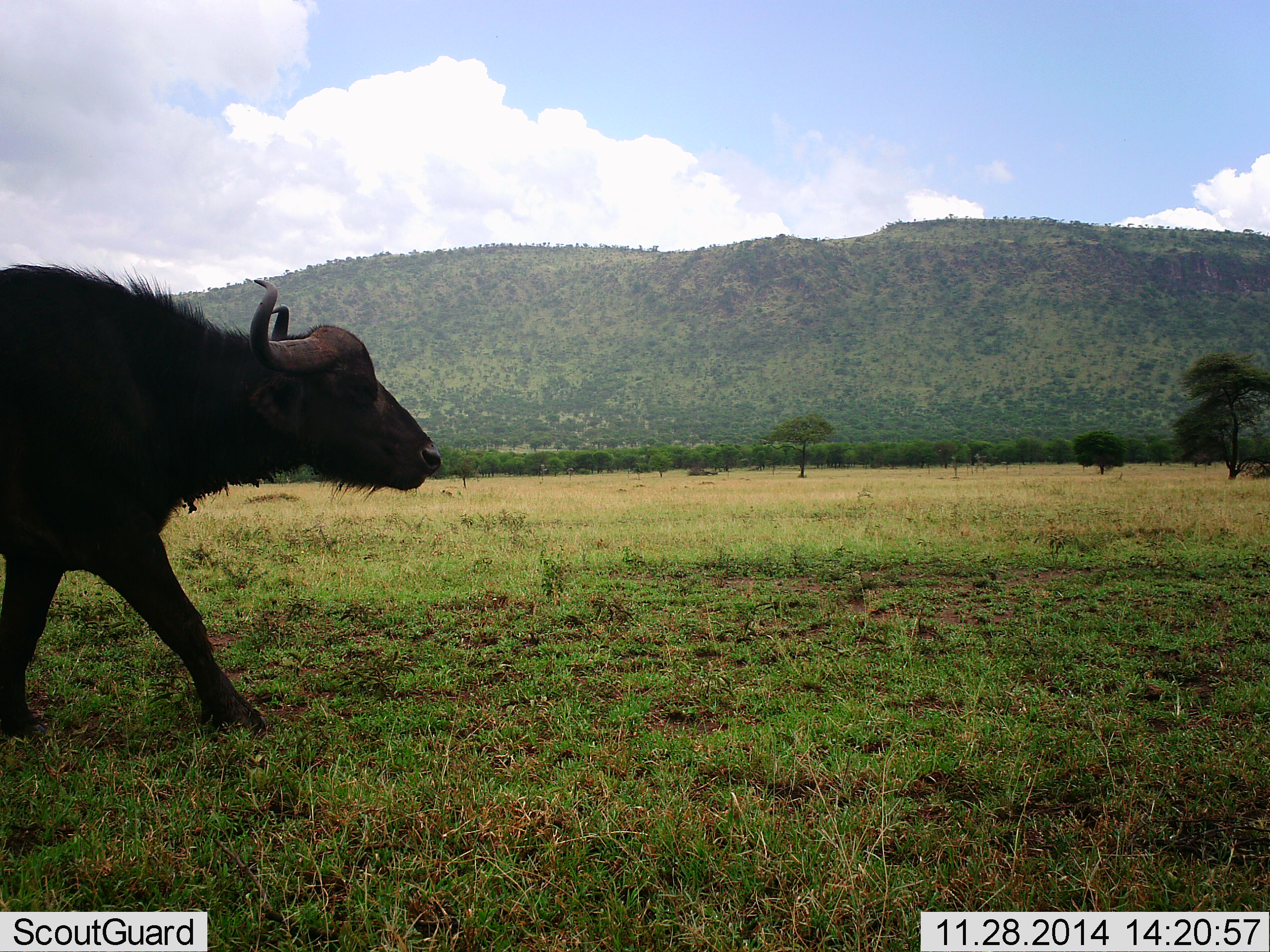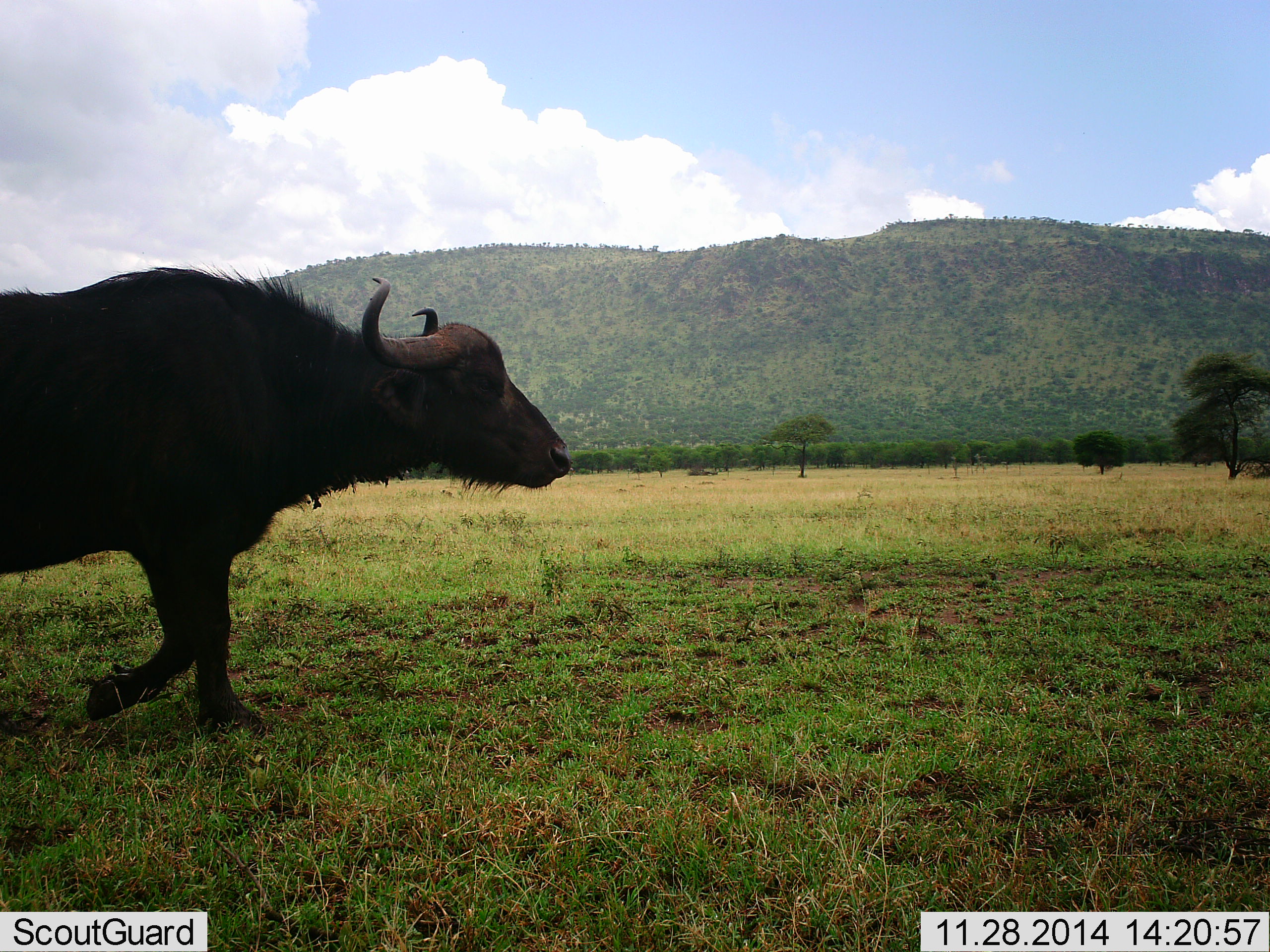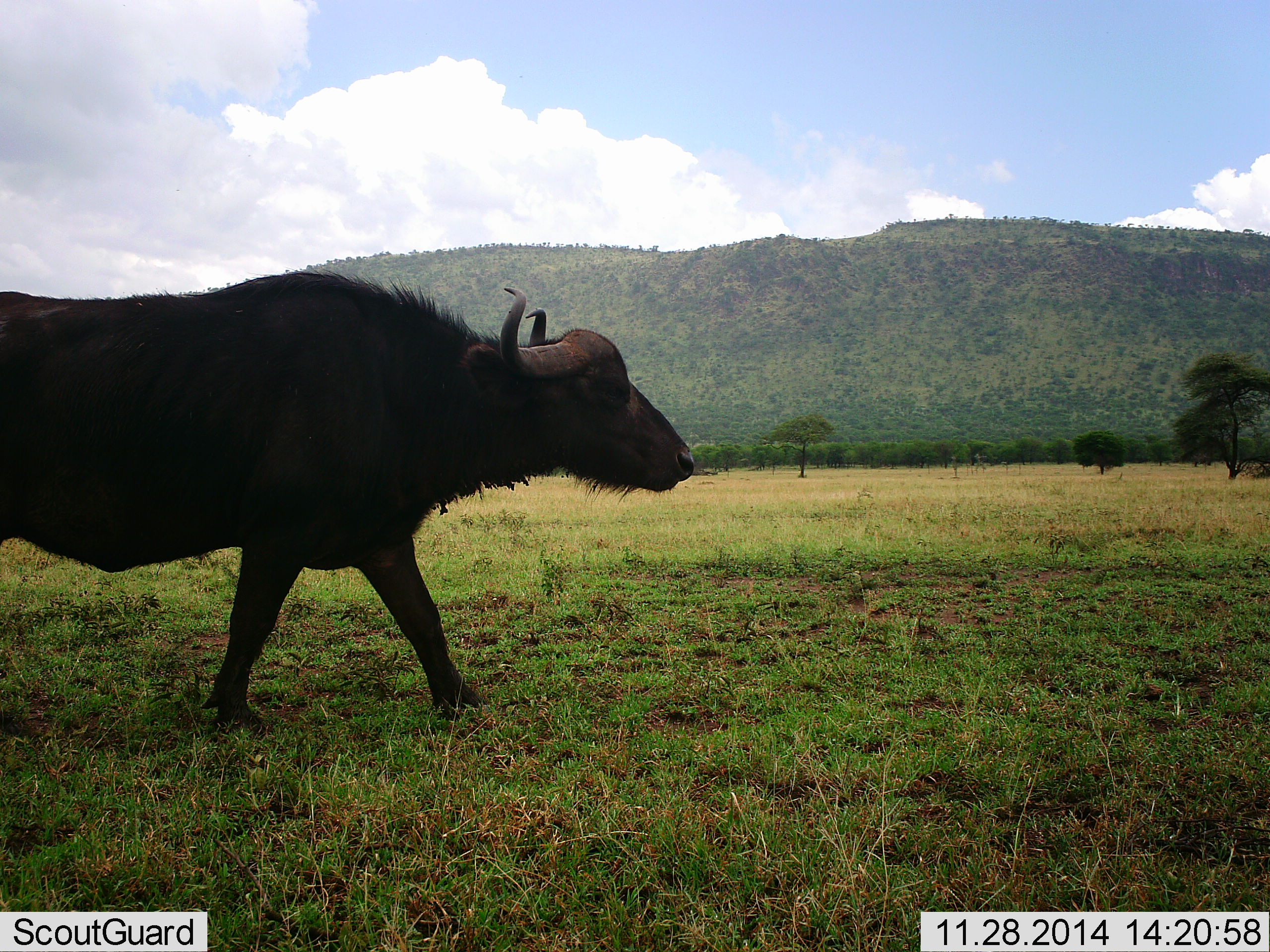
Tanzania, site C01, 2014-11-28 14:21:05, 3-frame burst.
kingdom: Animalia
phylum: Chordata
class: Mammalia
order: Artiodactyla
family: Bovidae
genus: Syncerus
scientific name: Syncerus caffer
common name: cape buffalo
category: buffalo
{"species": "buffalo (cape buffalo) (Syncerus caffer)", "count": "1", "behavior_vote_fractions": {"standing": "0%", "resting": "0%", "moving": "100%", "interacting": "0%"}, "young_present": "0%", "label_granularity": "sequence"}